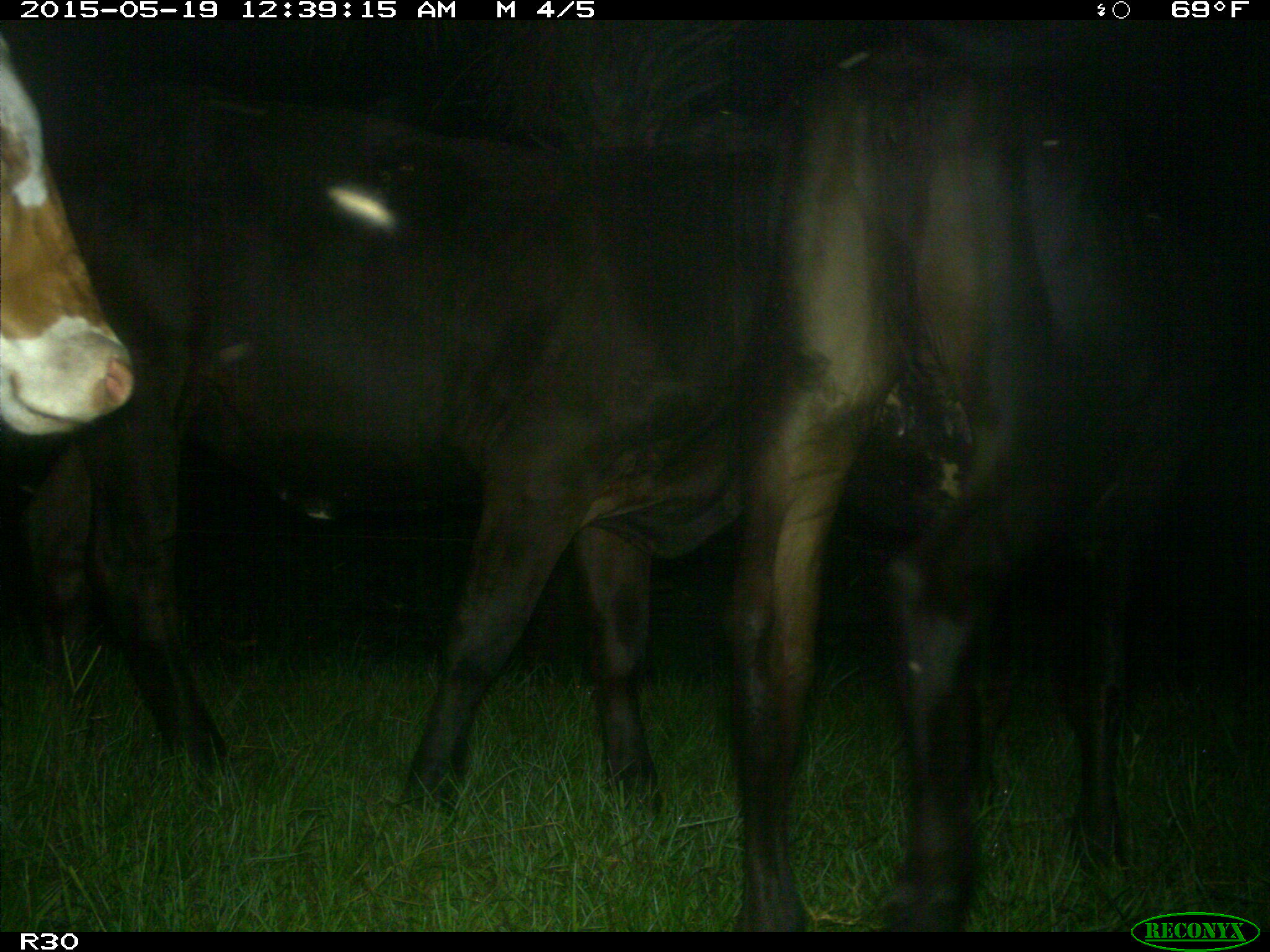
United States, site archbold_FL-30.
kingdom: Animalia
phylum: Chordata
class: Mammalia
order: Artiodactyla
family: Bovidae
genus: Bos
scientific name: Bos taurus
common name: domestic cow